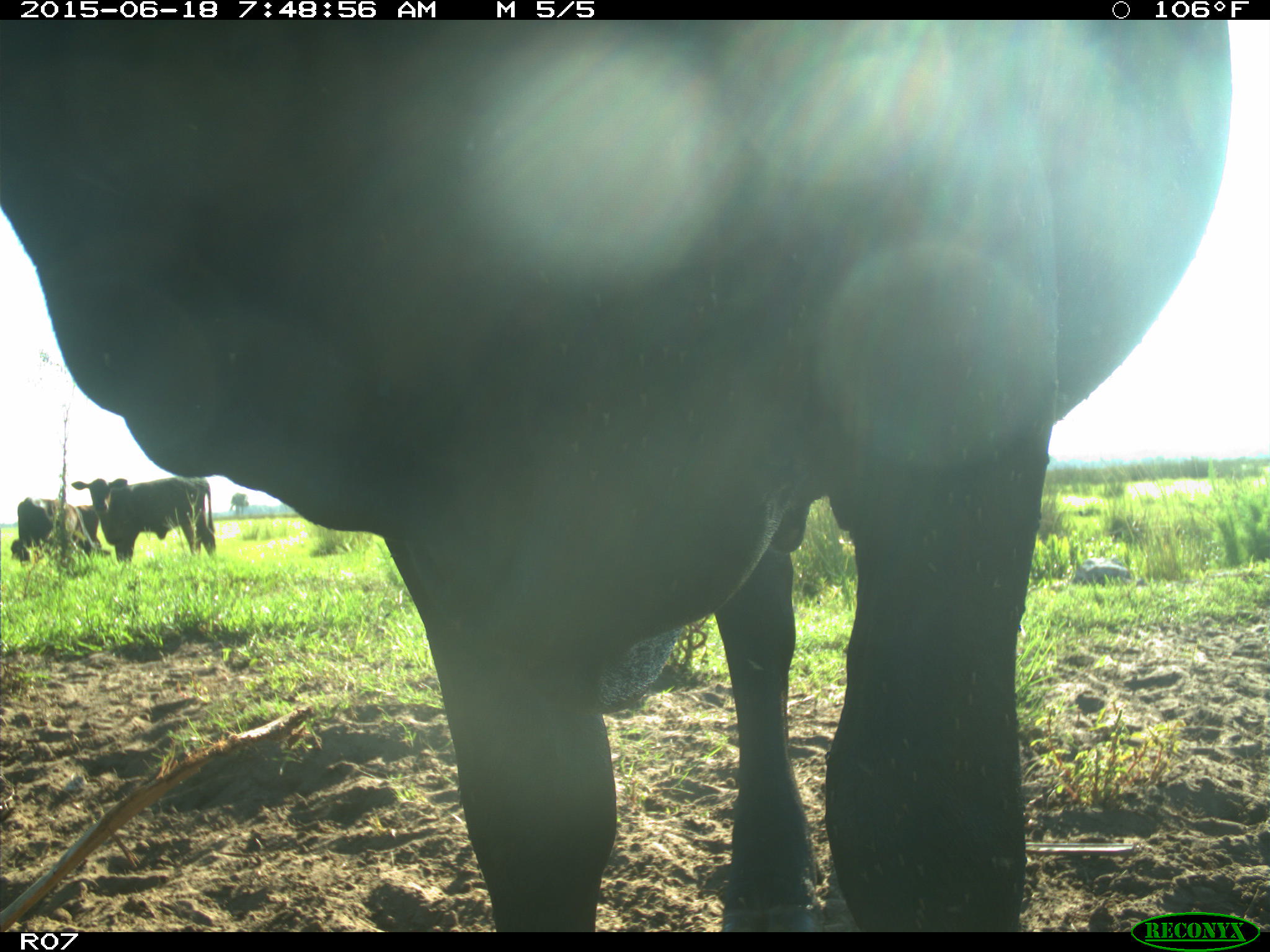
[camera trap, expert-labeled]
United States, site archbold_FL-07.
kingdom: Animalia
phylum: Chordata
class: Mammalia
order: Artiodactyla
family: Bovidae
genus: Bos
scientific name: Bos taurus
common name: domestic cow